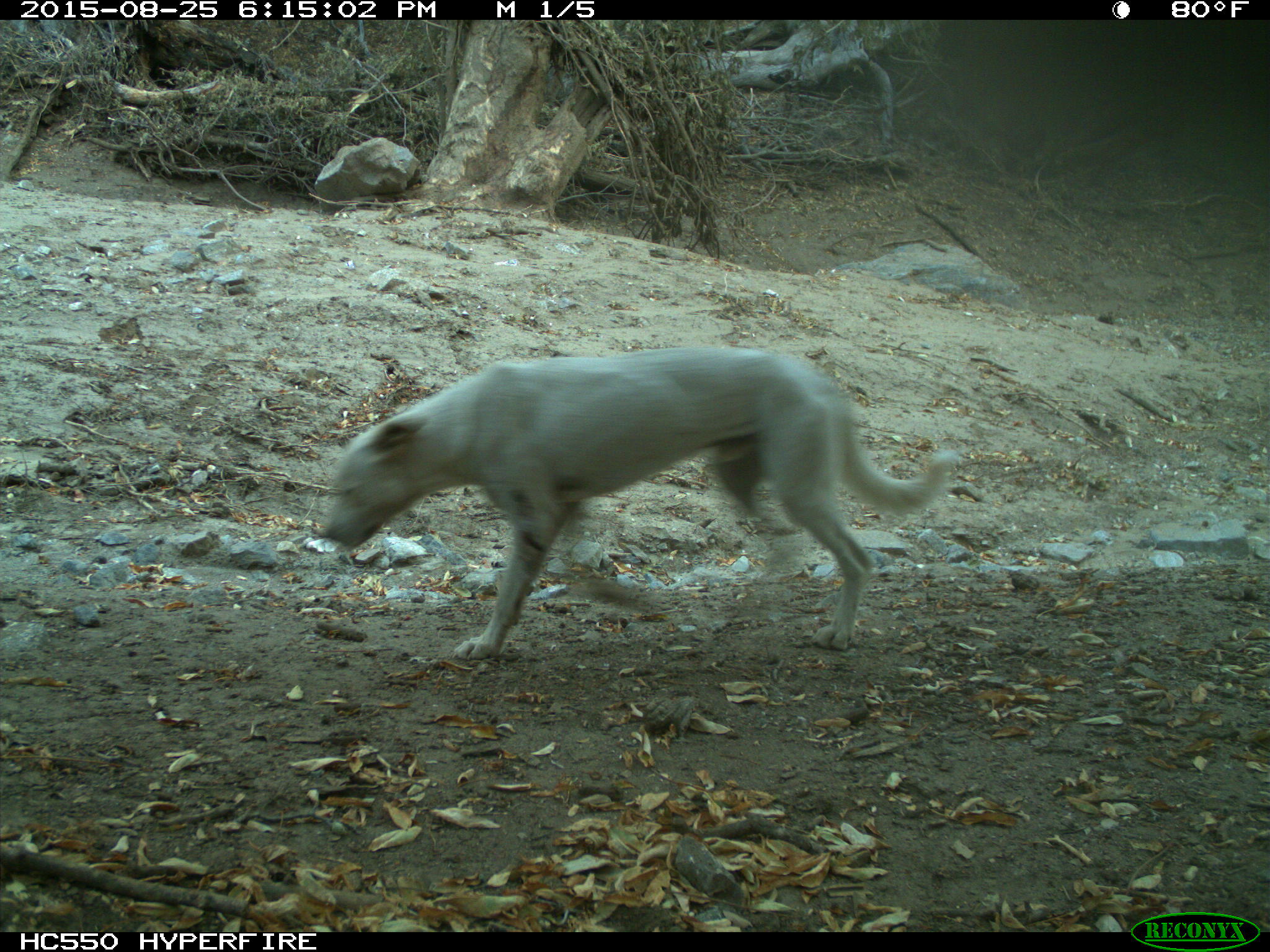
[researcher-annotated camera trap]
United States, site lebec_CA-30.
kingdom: Animalia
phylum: Chordata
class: Mammalia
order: Carnivora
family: Canidae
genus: Canis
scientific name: Canis familiaris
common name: domestic dog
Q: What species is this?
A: Canis familiaris (domestic dog).